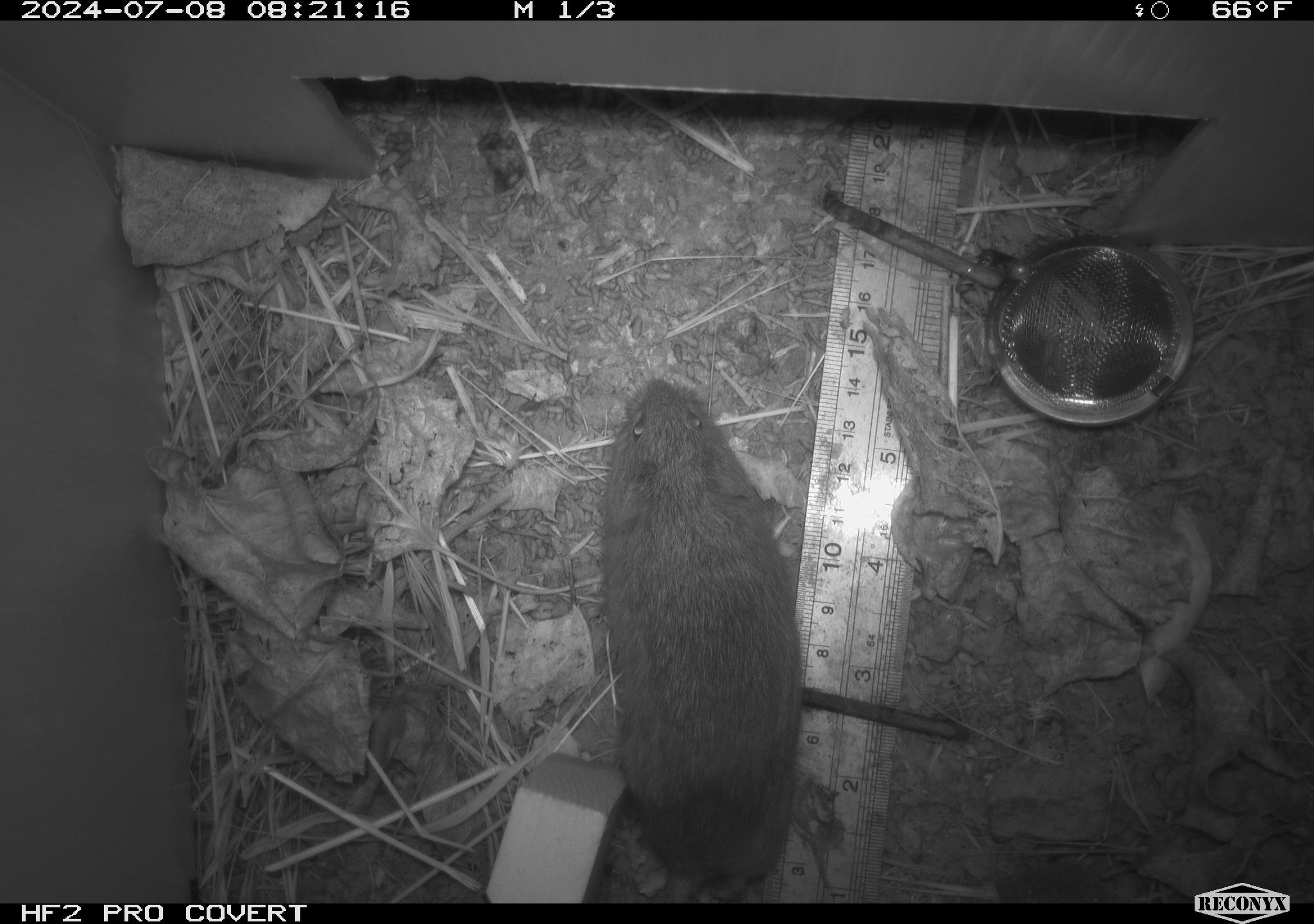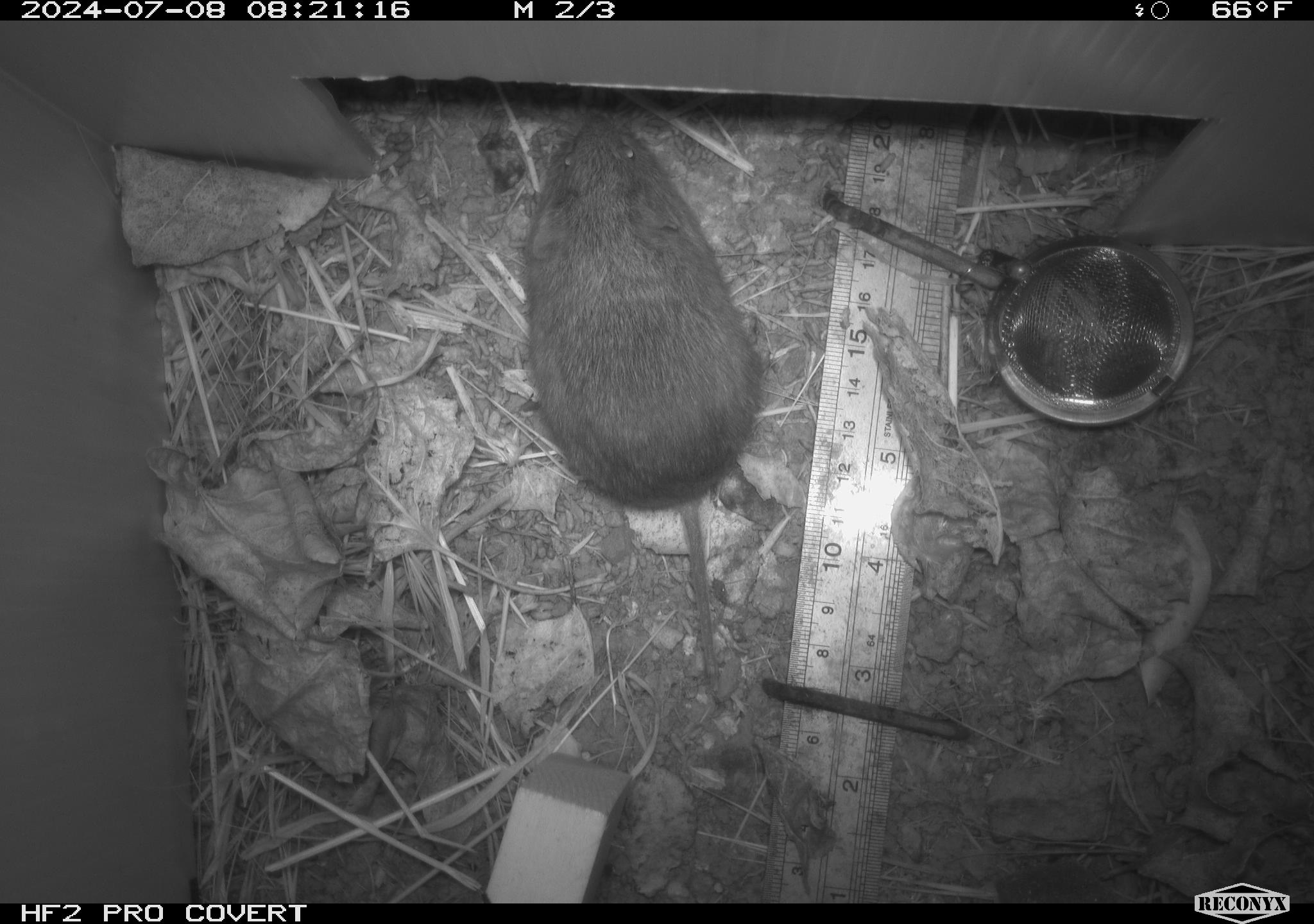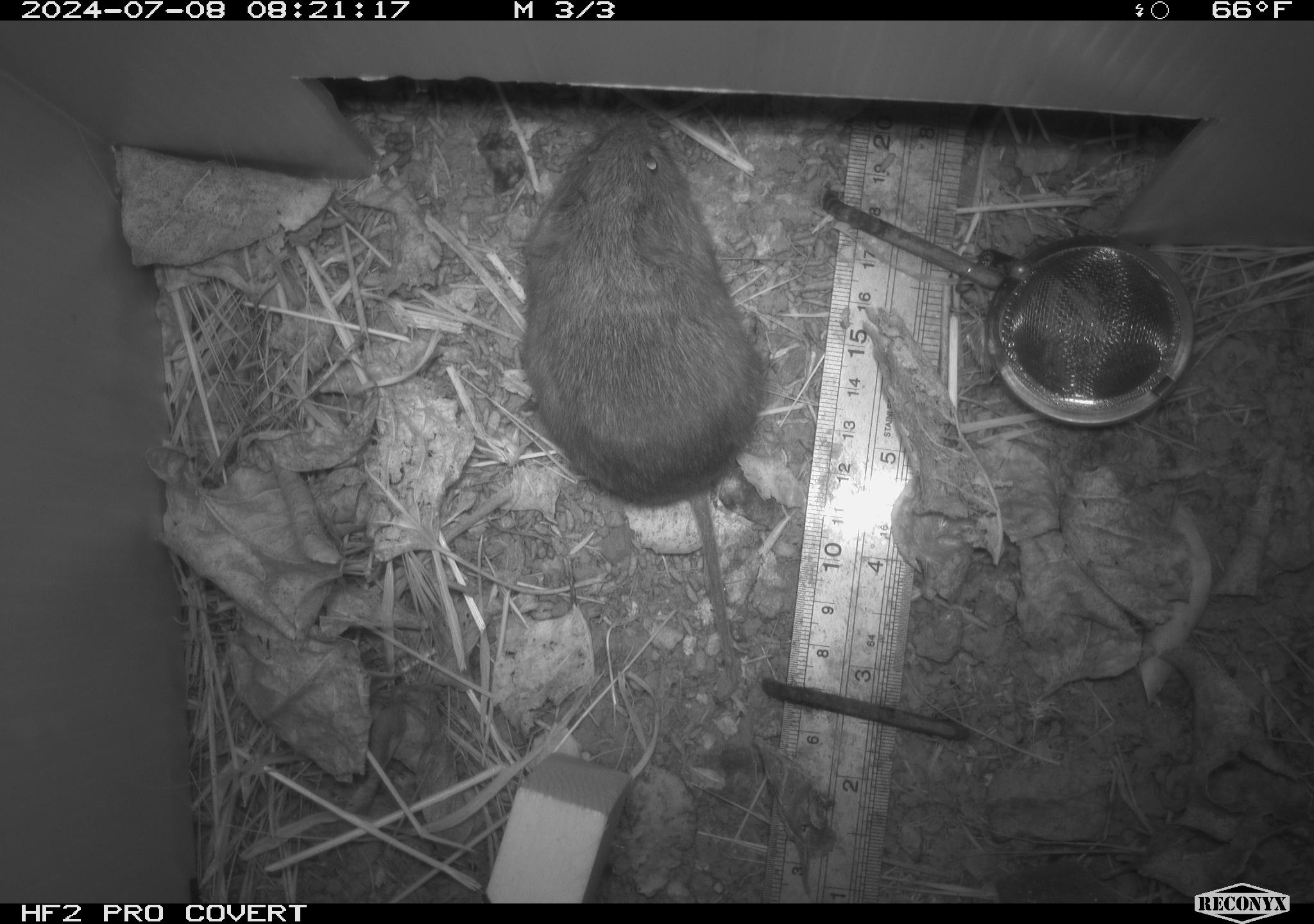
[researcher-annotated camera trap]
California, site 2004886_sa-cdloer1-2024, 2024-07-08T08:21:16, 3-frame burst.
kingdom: Animalia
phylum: Chordata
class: Mammalia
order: Rodentia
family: Cricetidae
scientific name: Arvicolinae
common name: voles, lemmings, and muskrats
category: arvicolinae subfamily